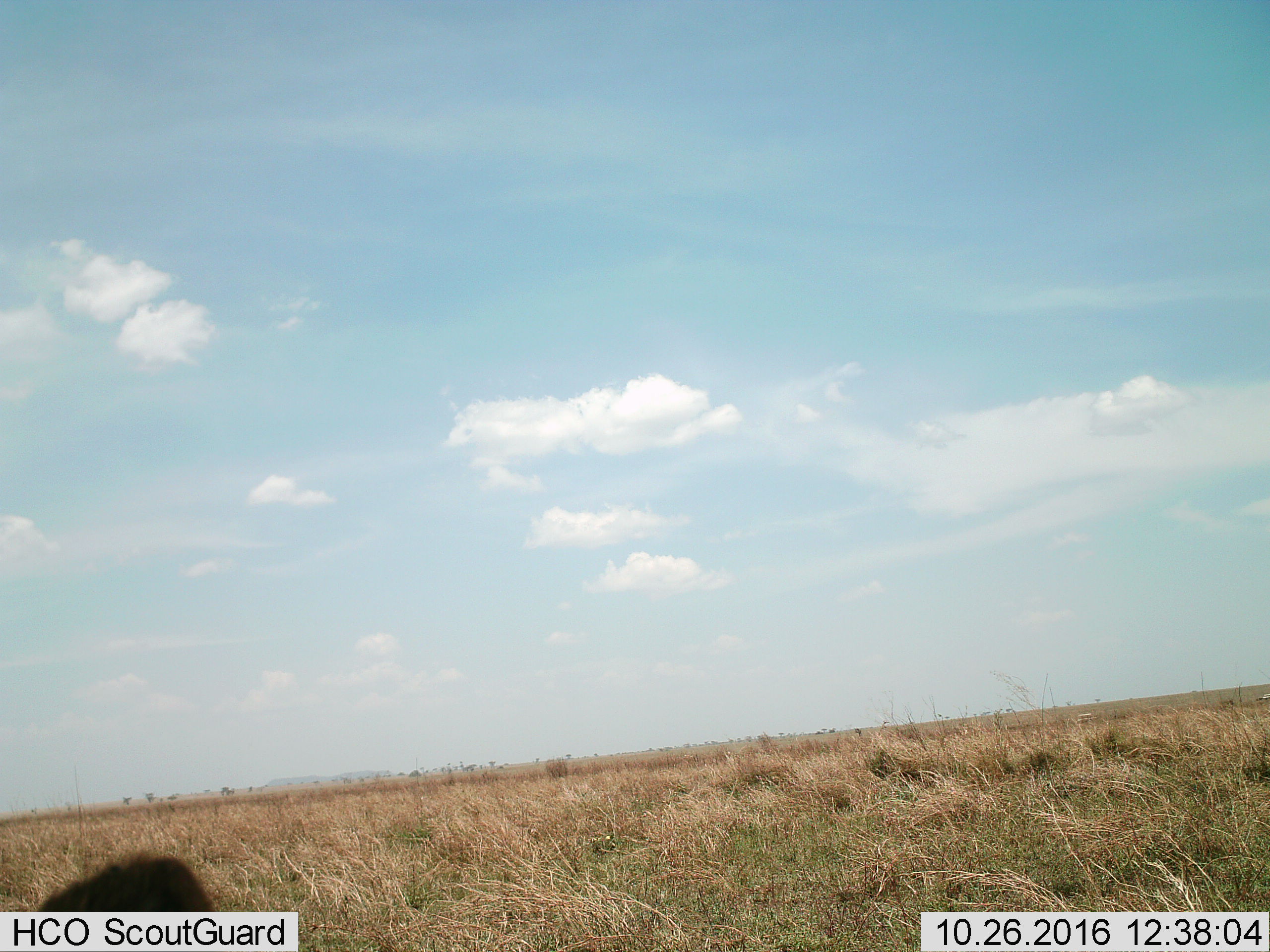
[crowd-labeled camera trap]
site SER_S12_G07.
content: unidentified animal